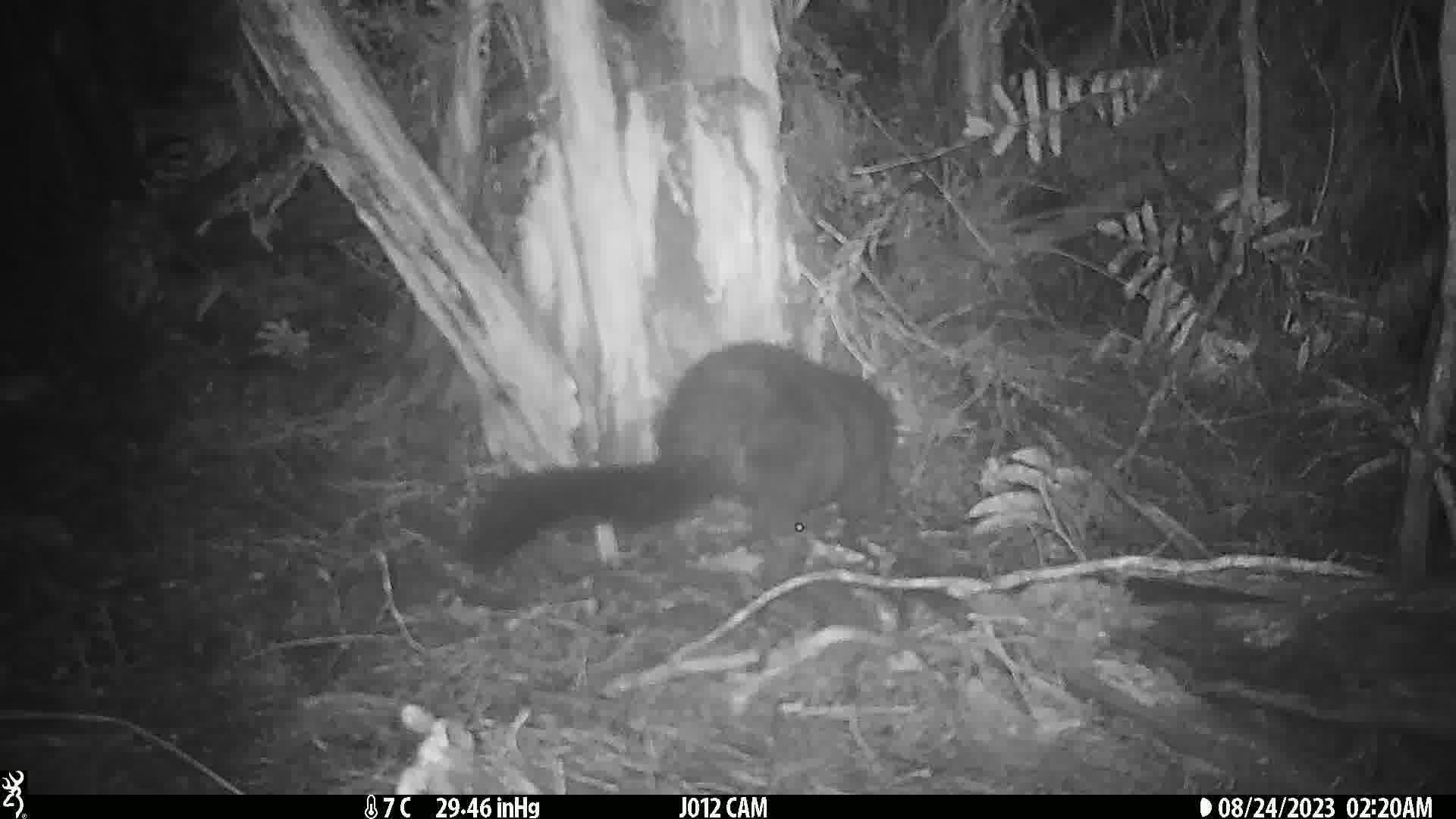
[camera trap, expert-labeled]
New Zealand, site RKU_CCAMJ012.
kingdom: Animalia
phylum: Chordata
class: Mammalia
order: Diprotodontia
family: Phalangeridae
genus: Trichosurus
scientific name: Trichosurus vulpecula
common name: common brushtail possum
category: possum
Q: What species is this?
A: Possum (common brushtail possum) (Trichosurus vulpecula).